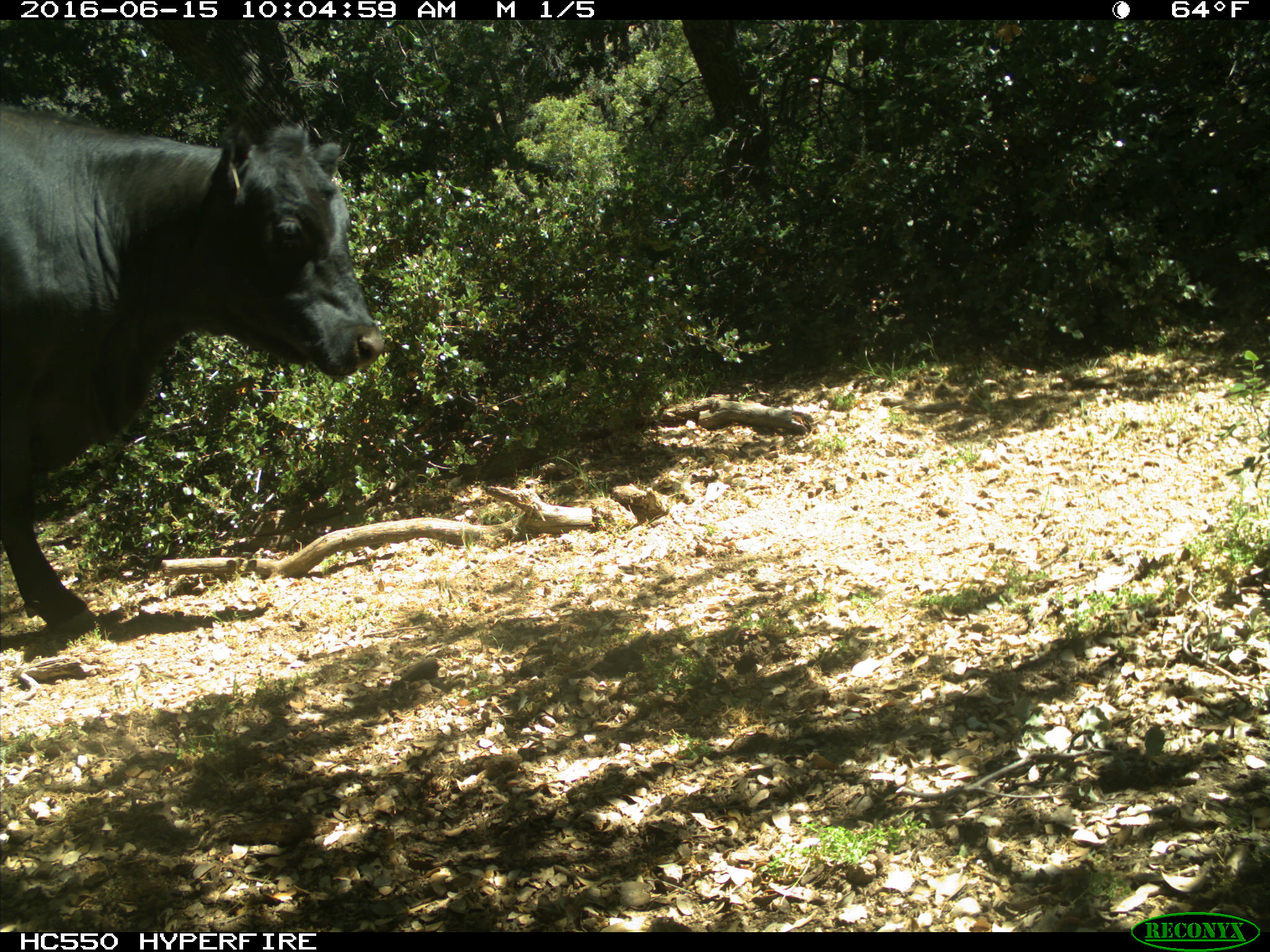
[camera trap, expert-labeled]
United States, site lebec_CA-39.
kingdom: Animalia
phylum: Chordata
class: Mammalia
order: Artiodactyla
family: Bovidae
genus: Bos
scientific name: Bos taurus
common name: domestic cow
Bos taurus (domestic cow).